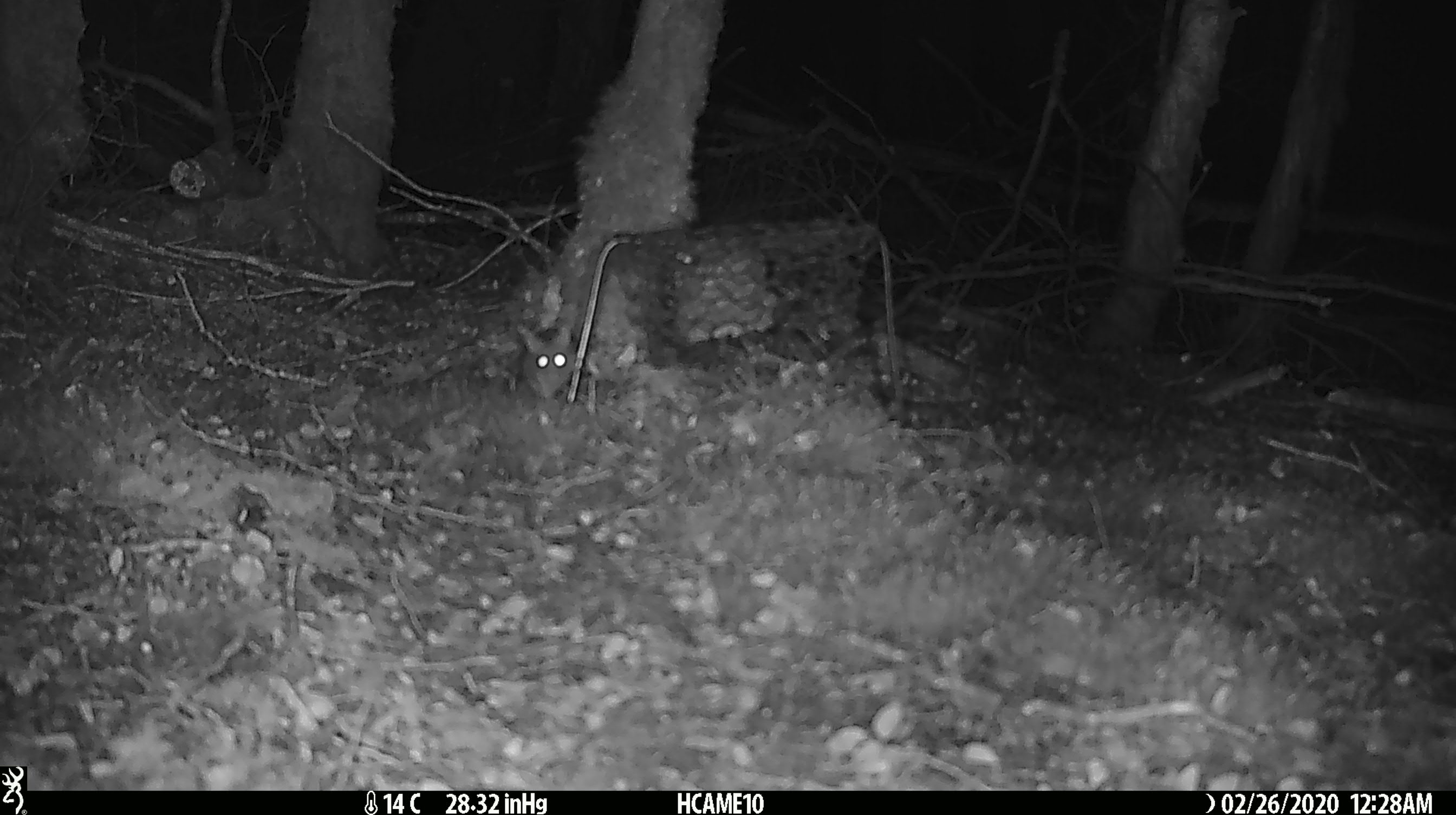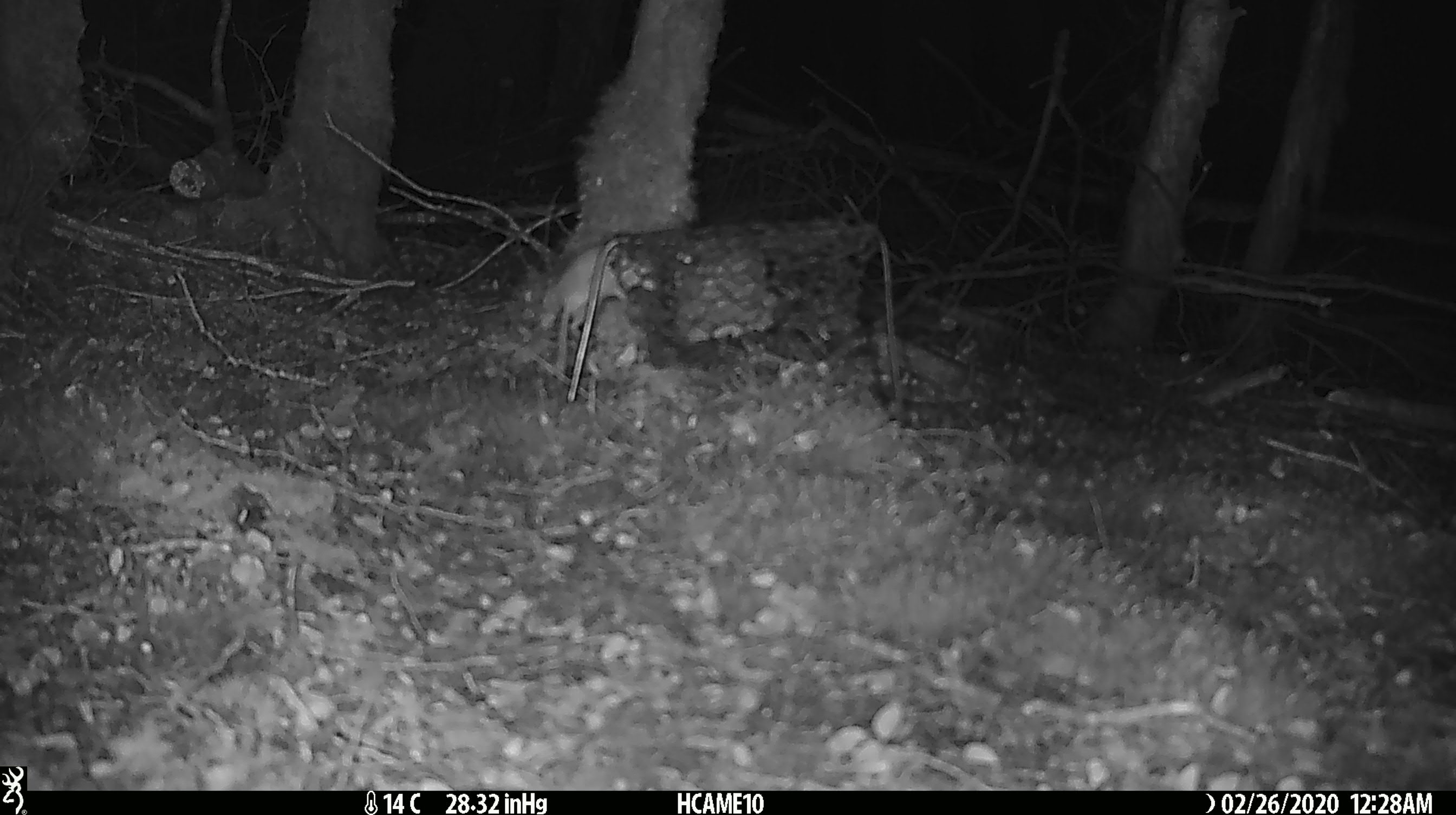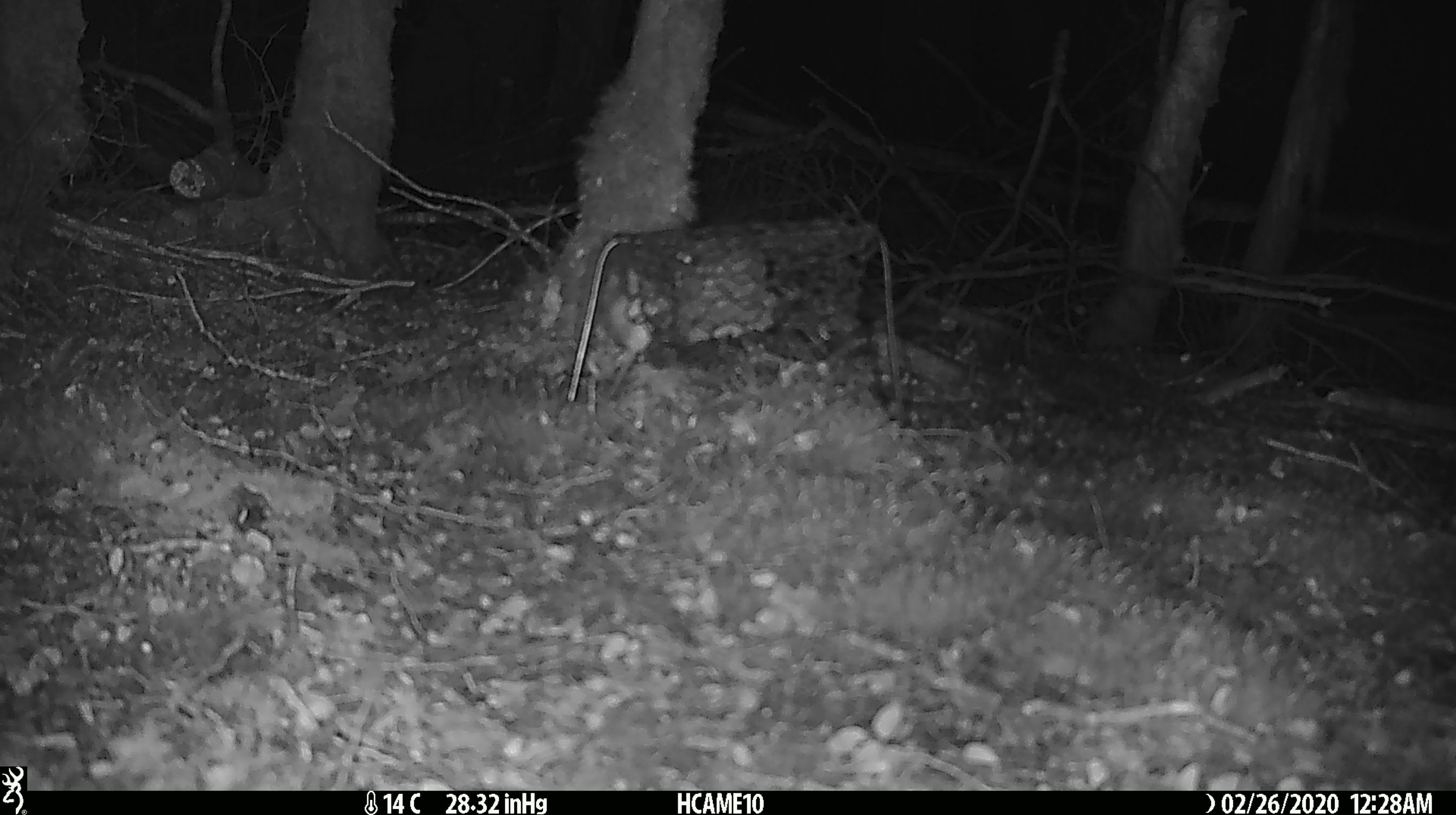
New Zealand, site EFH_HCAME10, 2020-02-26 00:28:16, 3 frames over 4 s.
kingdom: Animalia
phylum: Chordata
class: Mammalia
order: Rodentia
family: Muridae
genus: Mus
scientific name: Mus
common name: mouse